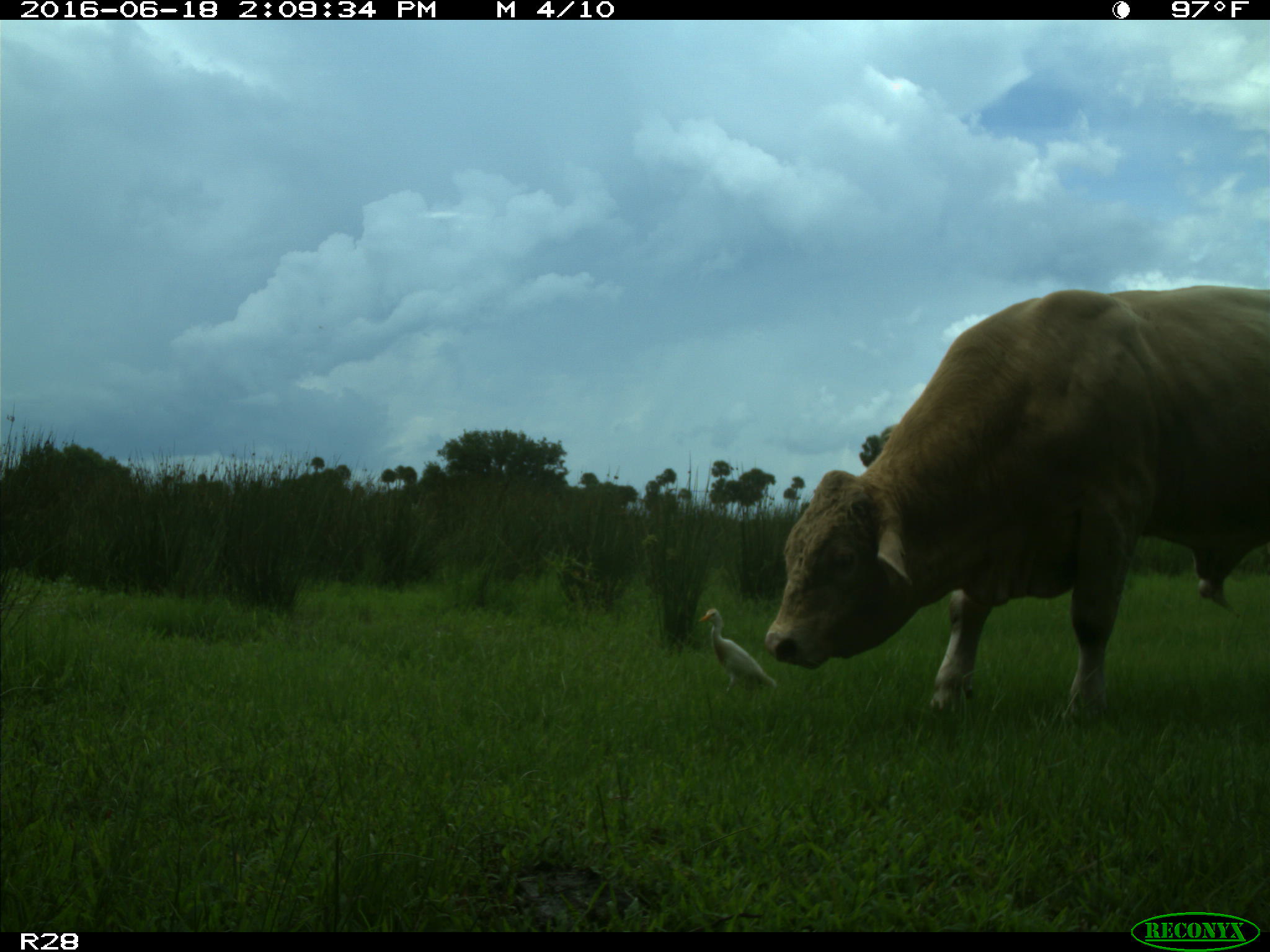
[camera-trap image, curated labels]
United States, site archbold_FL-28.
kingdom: Animalia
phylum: Chordata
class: Mammalia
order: Artiodactyla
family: Bovidae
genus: Bos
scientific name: Bos taurus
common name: domestic cow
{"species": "Bos taurus (domestic cow)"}